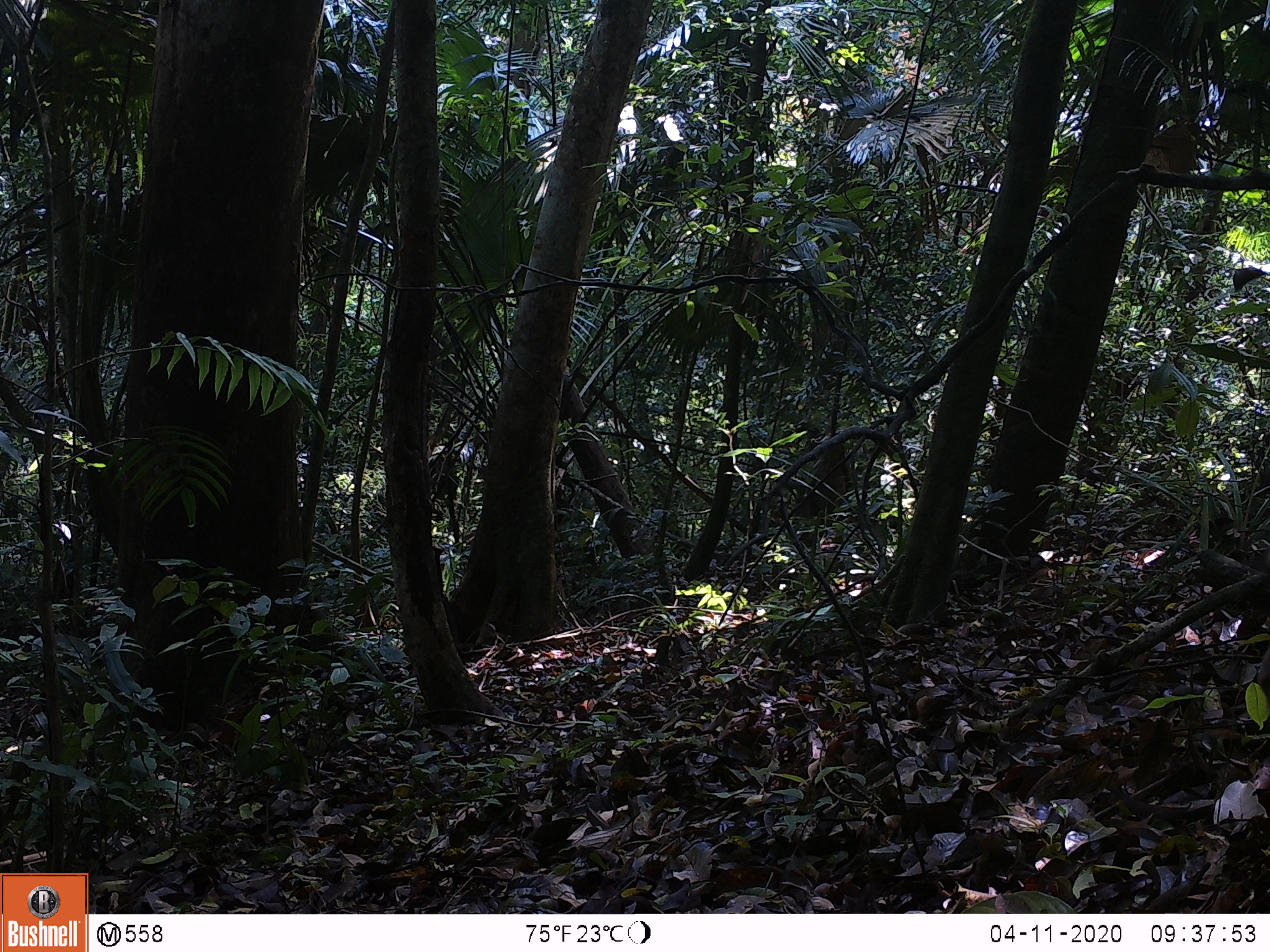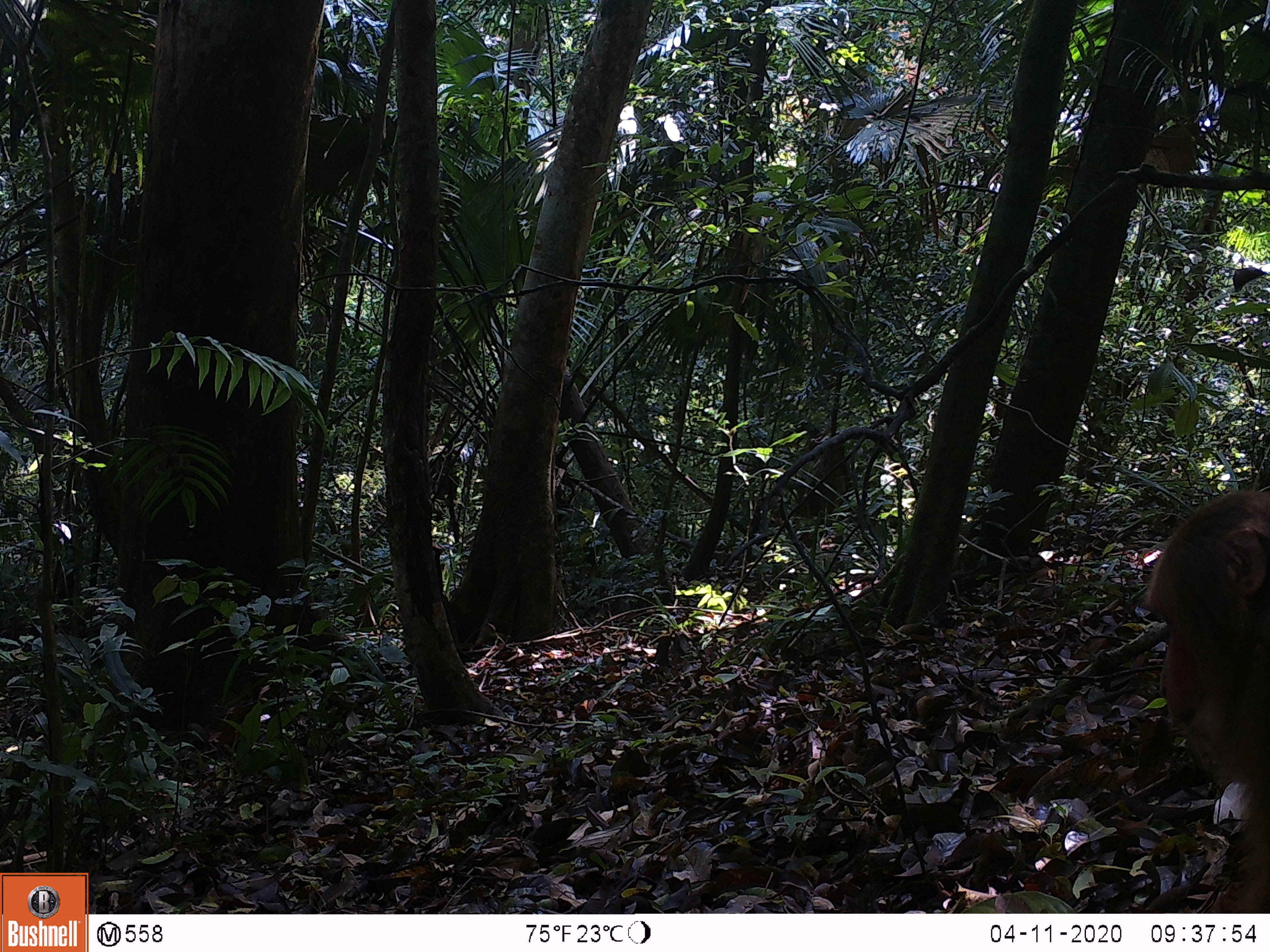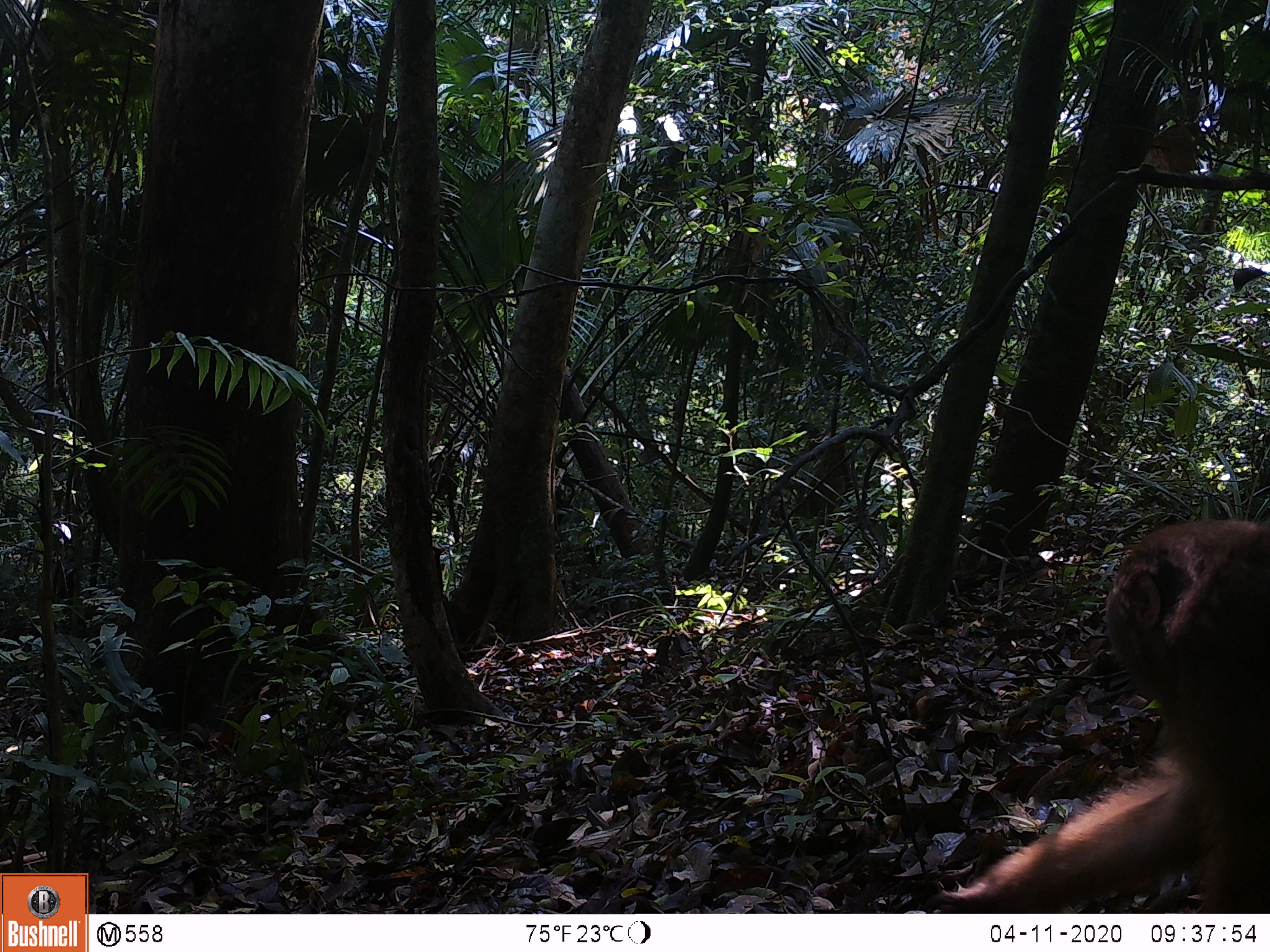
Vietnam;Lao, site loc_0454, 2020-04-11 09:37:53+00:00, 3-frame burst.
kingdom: Animalia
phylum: Chordata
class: Mammalia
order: Primates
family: Cercopithecidae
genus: Macaca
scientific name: Macaca arctoides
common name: stump-tailed macaque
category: stump tailed macaque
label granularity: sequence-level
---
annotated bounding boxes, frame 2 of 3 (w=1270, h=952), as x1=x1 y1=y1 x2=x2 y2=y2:
stump tailed macaque: x1=1143 y1=488 x2=1270 y2=913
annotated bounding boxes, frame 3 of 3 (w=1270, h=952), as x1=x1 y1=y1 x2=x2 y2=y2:
stump tailed macaque: x1=922 y1=518 x2=1270 y2=913